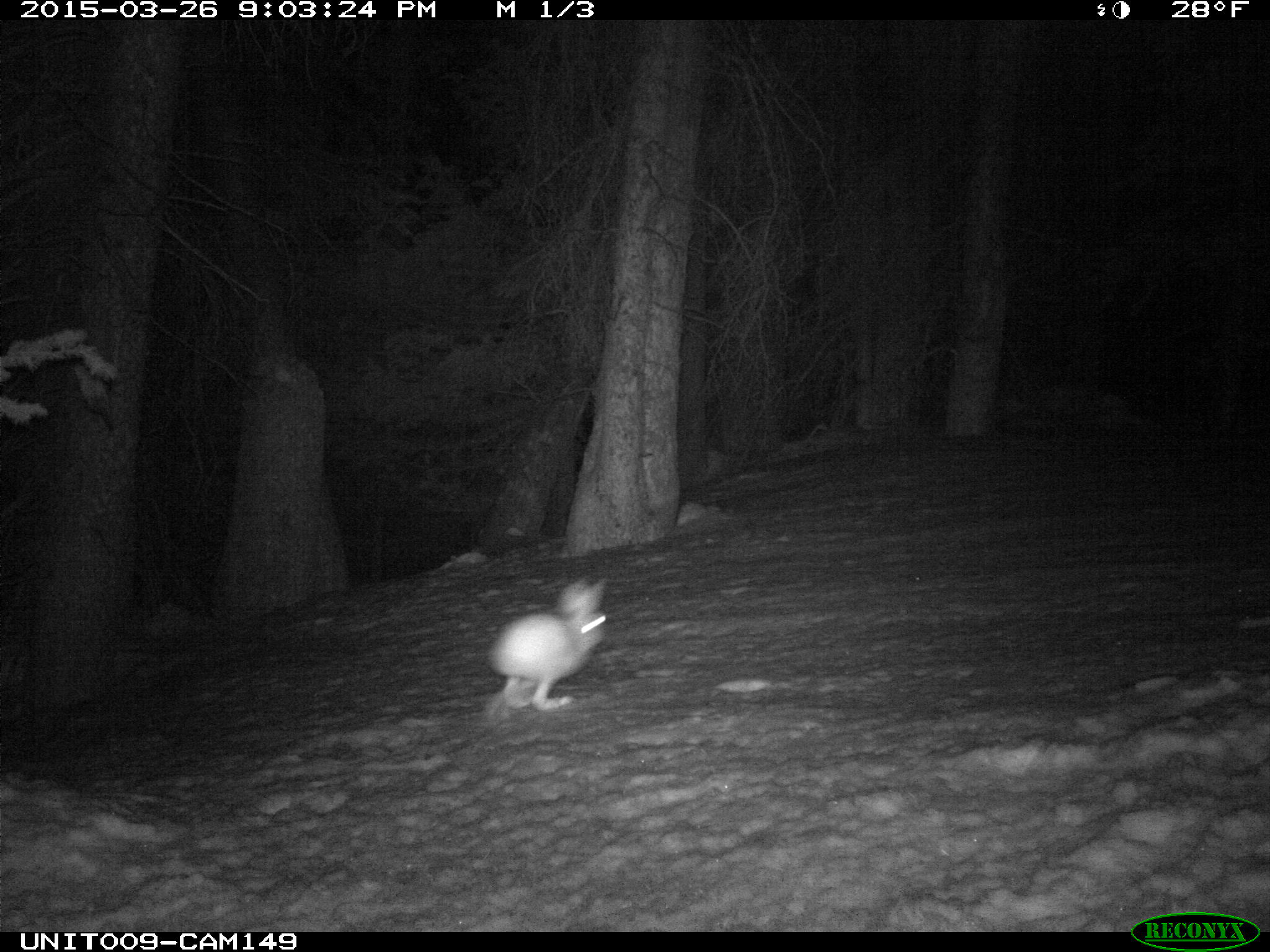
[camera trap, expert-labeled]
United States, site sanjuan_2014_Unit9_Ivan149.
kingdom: Animalia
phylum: Chordata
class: Mammalia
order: Lagomorpha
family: Leporidae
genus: Lepus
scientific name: Lepus americanus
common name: snowshoe hare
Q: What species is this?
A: Lepus americanus (snowshoe hare).